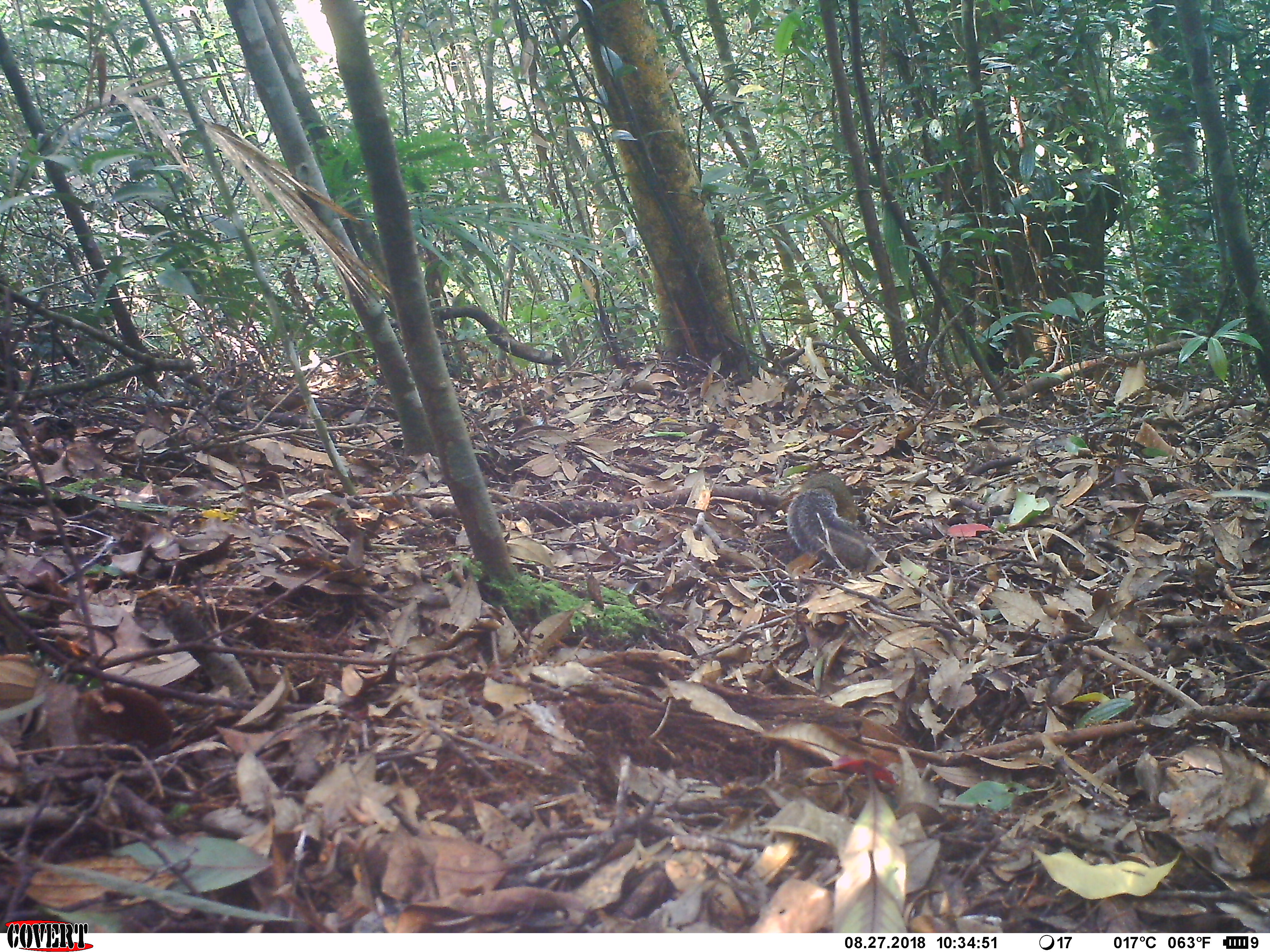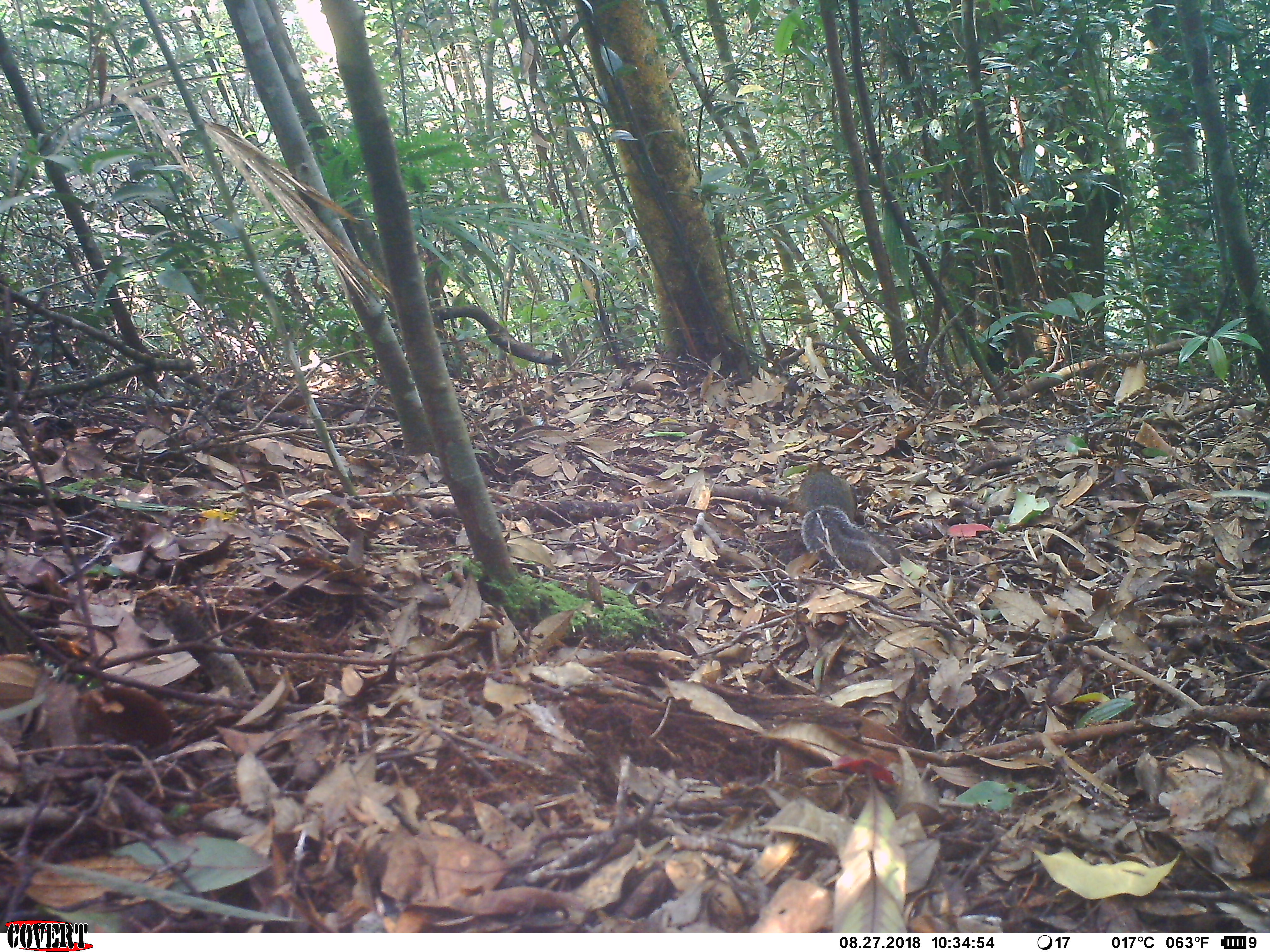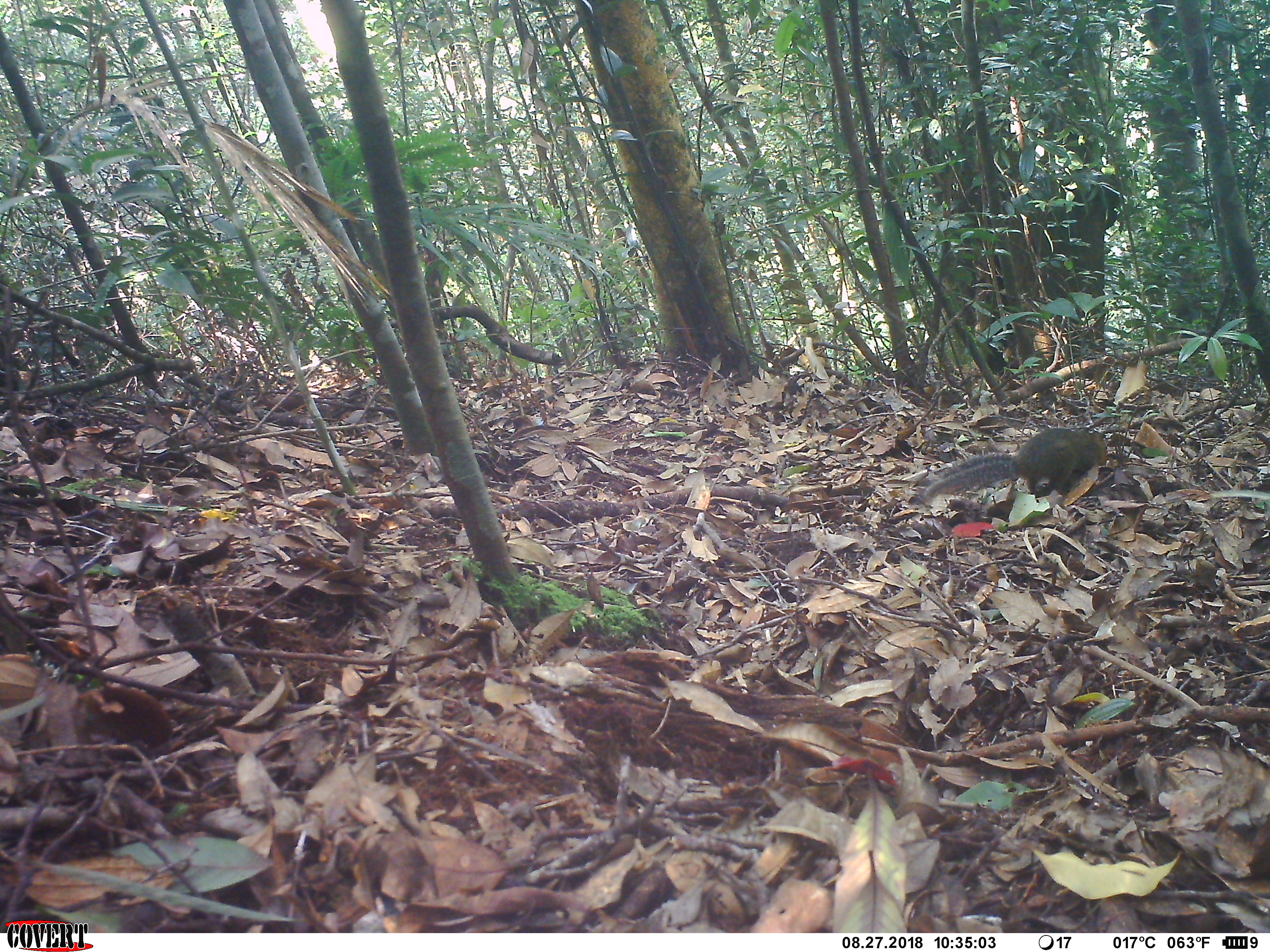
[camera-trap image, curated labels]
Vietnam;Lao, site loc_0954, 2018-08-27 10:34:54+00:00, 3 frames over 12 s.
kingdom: Animalia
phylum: Chordata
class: Mammalia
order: Rodentia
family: Sciuridae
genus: Dremomys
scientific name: Dremomys rufigenis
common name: red-cheeked squirrel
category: red cheeked squirrel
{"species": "red cheeked squirrel (red-cheeked squirrel) (Dremomys rufigenis)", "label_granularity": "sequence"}